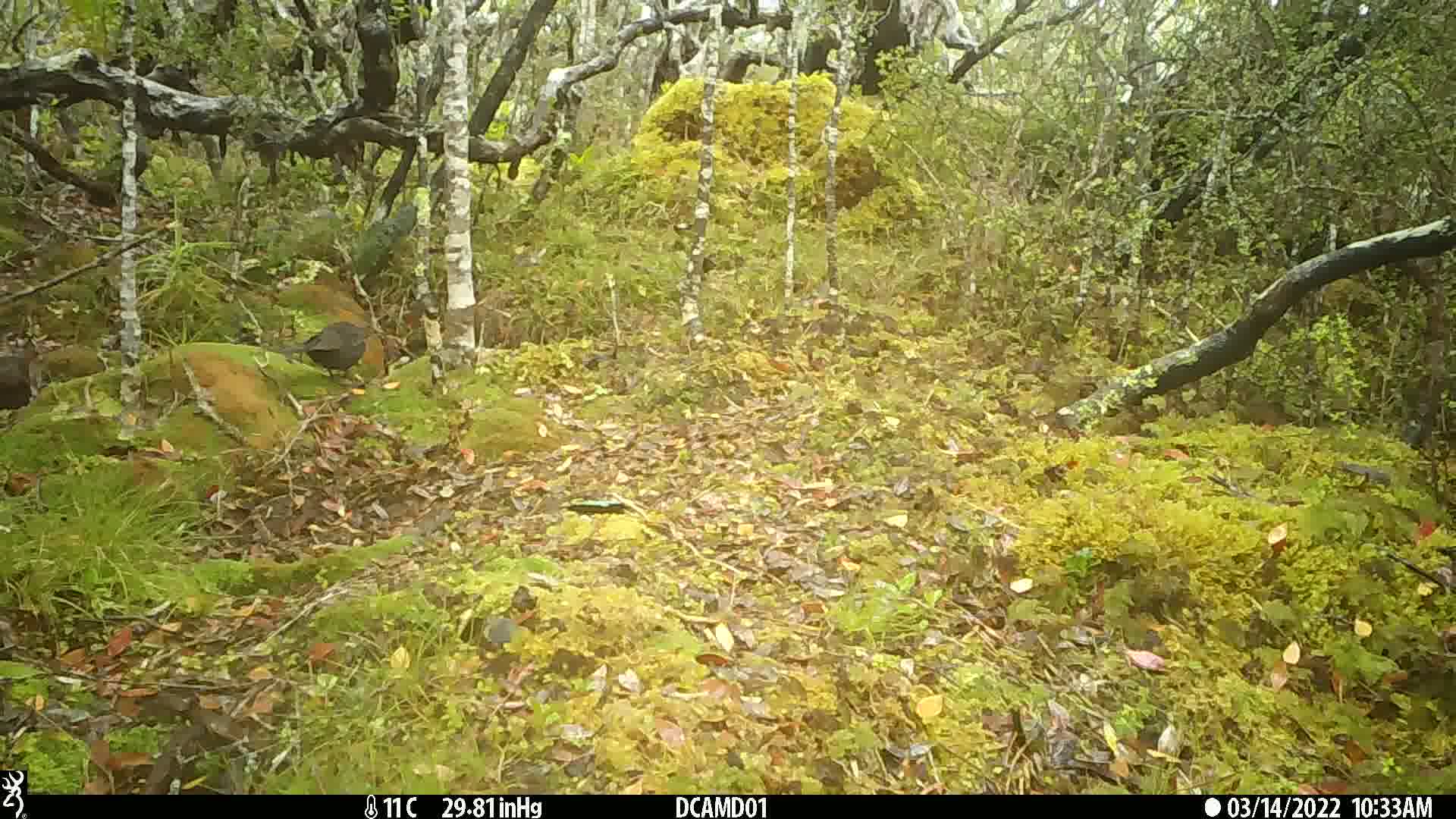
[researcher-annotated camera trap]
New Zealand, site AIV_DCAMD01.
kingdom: Animalia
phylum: Chordata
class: Aves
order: Passeriformes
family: Turdidae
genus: Turdus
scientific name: Turdus merula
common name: eurasian blackbird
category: blackbird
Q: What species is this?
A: Blackbird (eurasian blackbird) (Turdus merula).